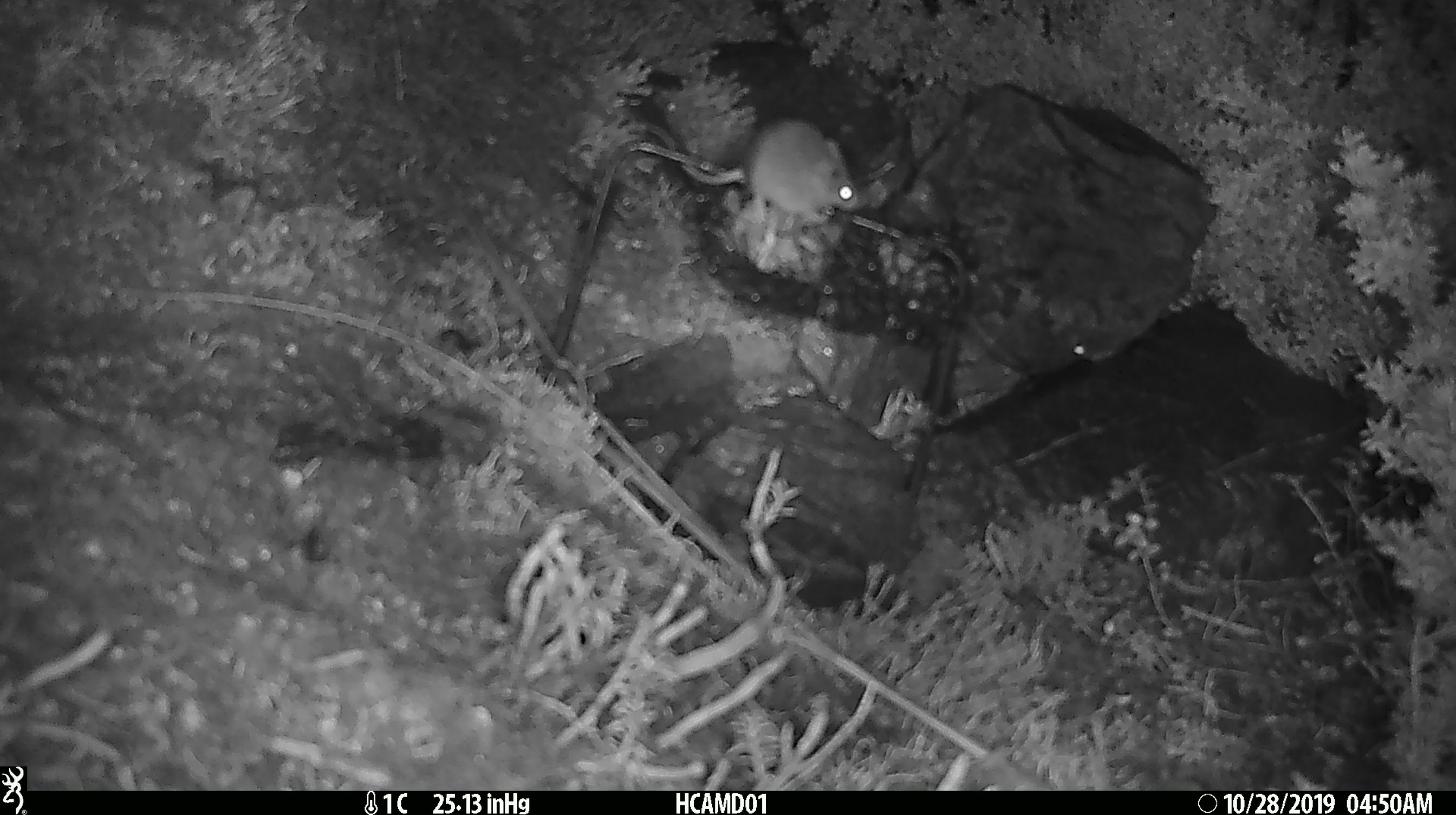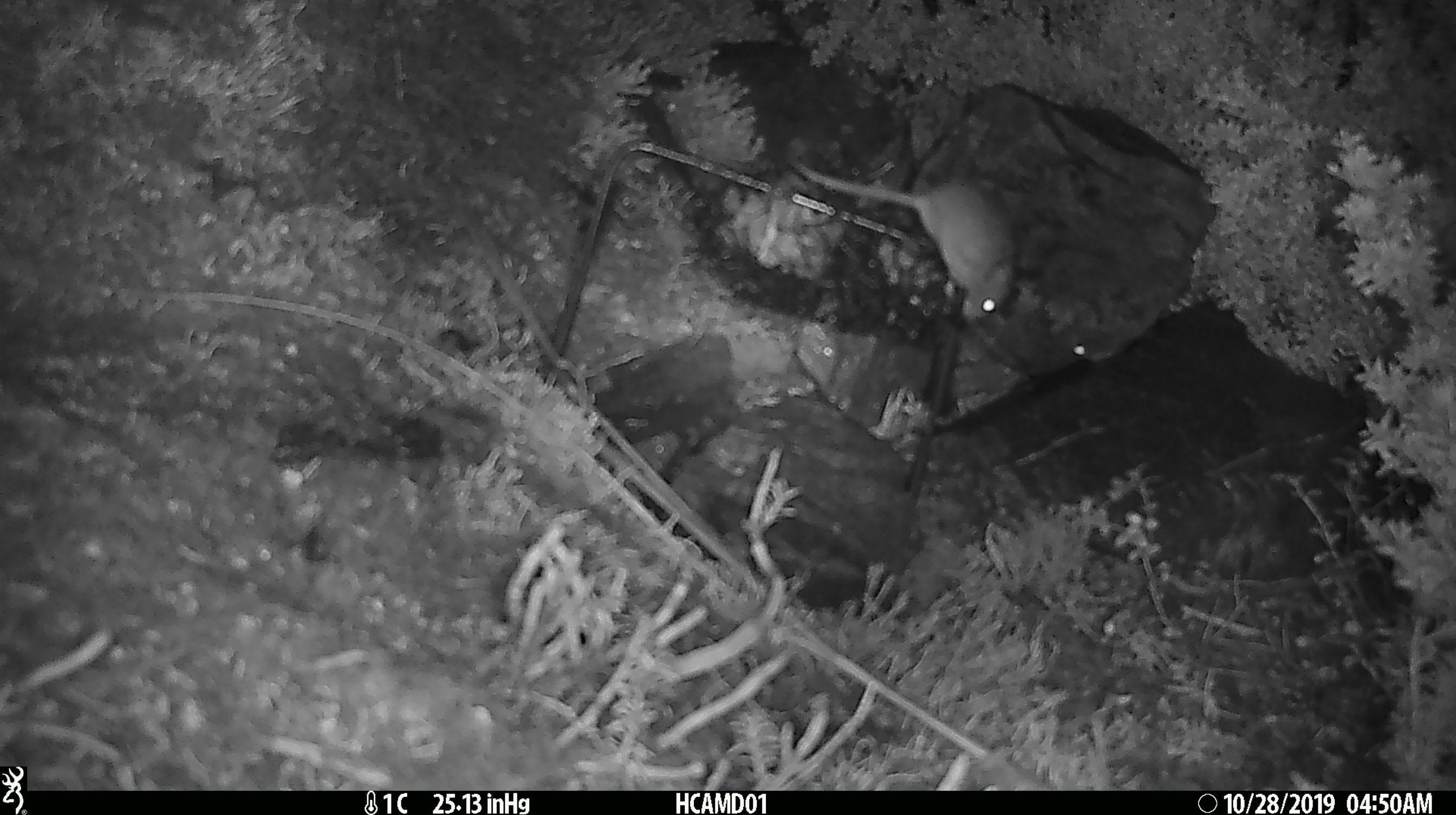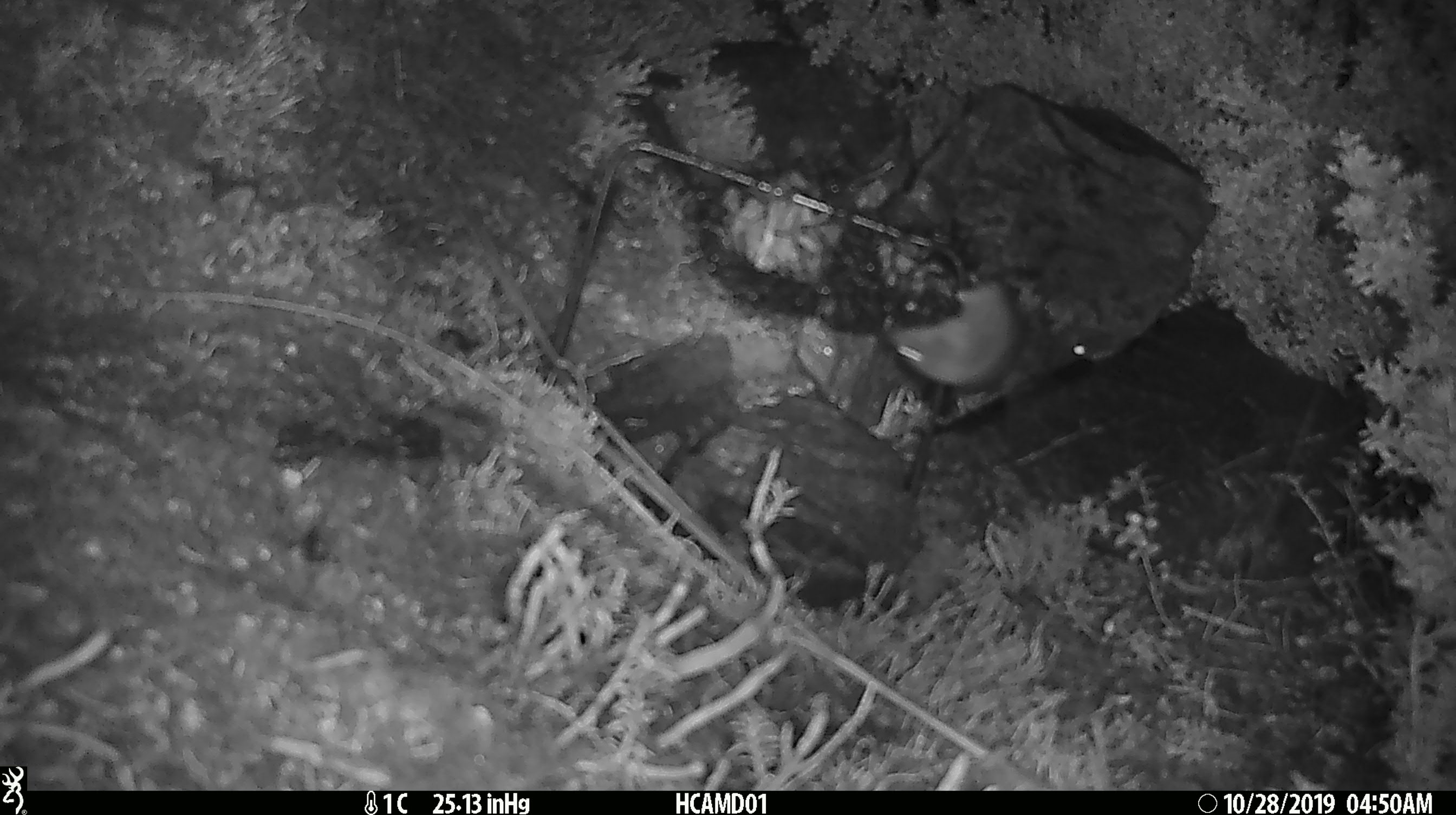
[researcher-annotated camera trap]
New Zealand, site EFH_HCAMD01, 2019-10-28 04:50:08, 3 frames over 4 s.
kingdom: Animalia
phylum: Chordata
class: Mammalia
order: Rodentia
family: Muridae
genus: Mus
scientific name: Mus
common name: mouse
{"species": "mouse (Mus)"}